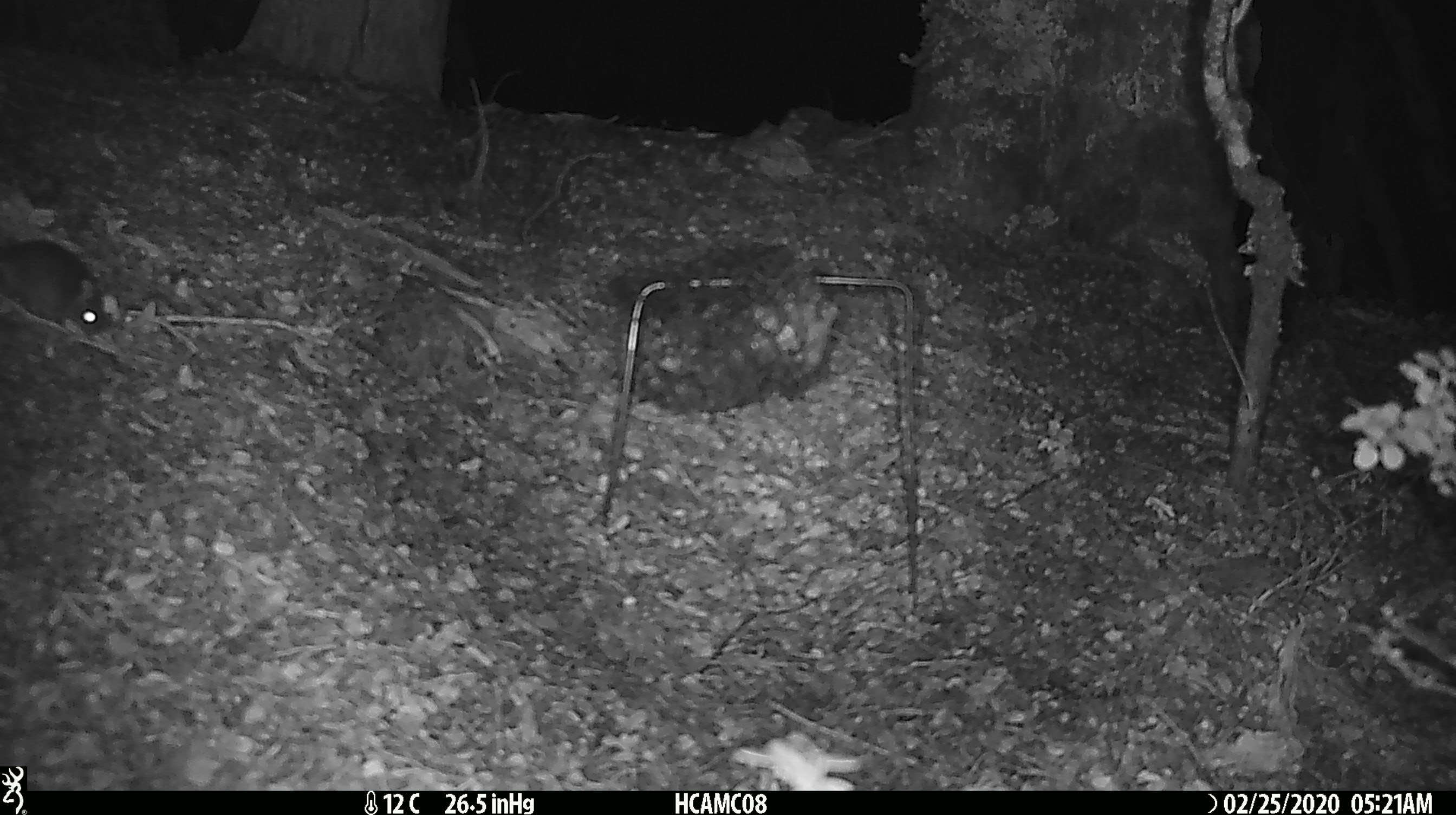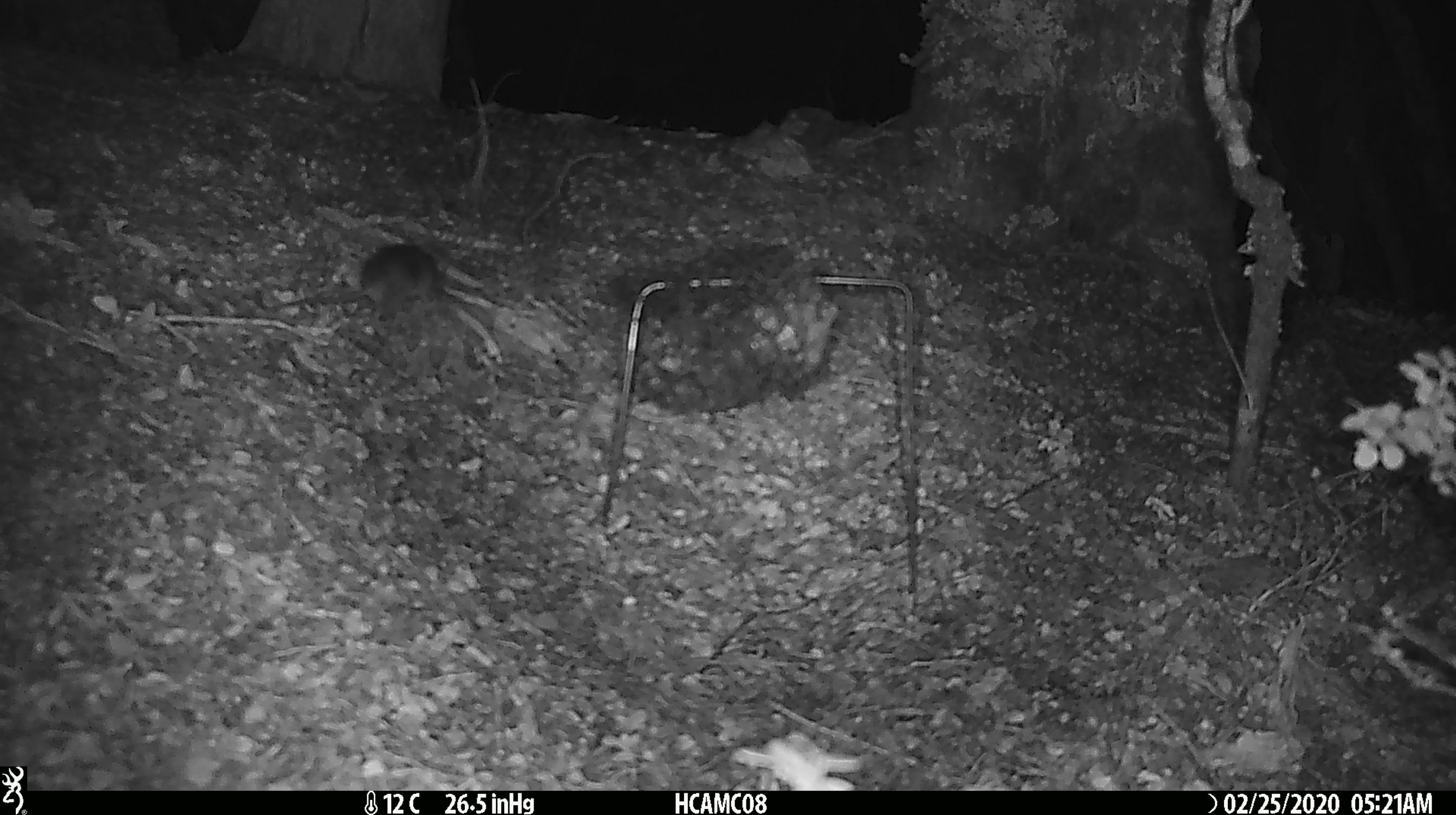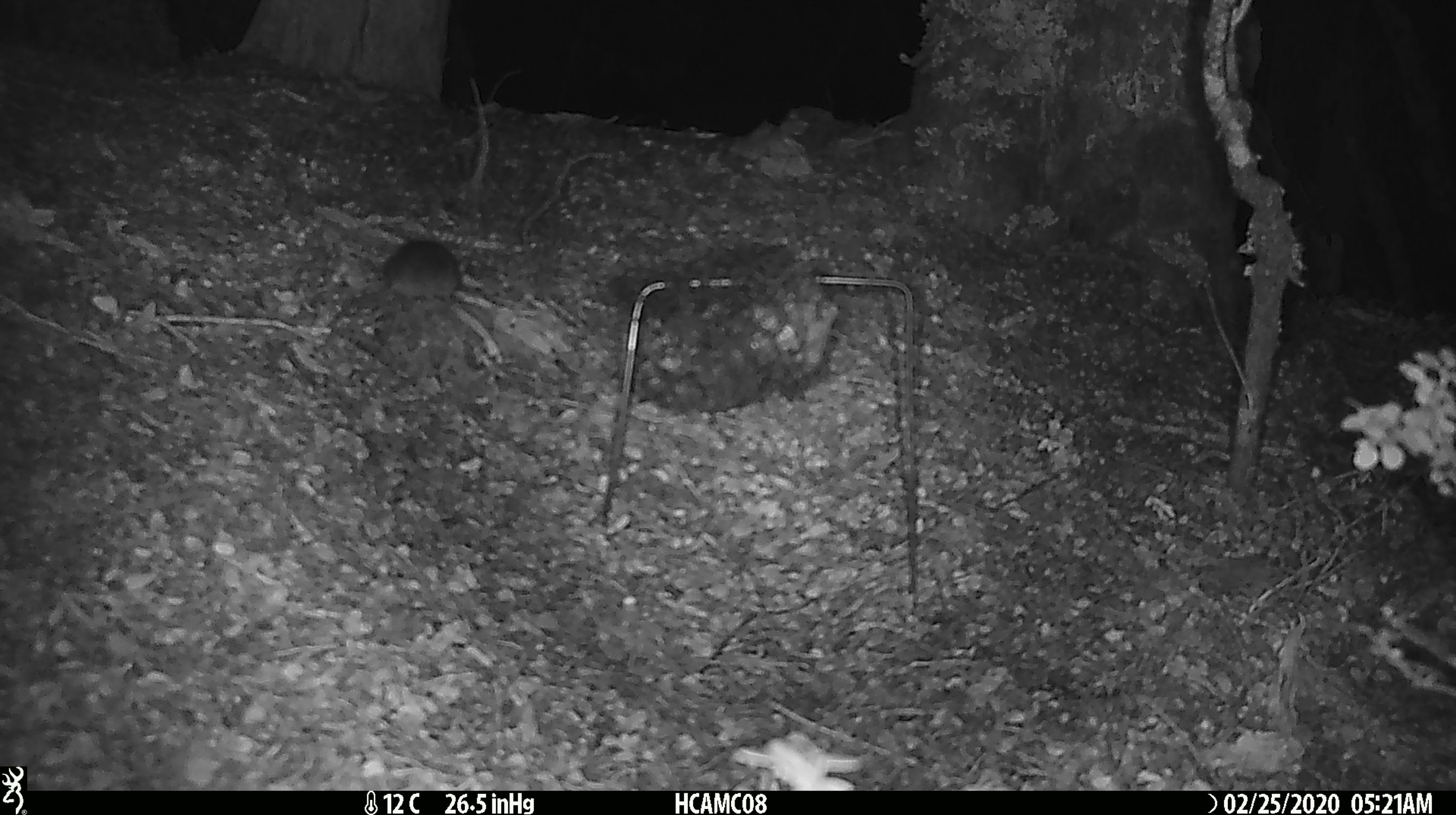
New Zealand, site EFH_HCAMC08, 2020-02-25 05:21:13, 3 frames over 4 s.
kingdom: Animalia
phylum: Chordata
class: Mammalia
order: Rodentia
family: Muridae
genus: Mus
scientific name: Mus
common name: mouse